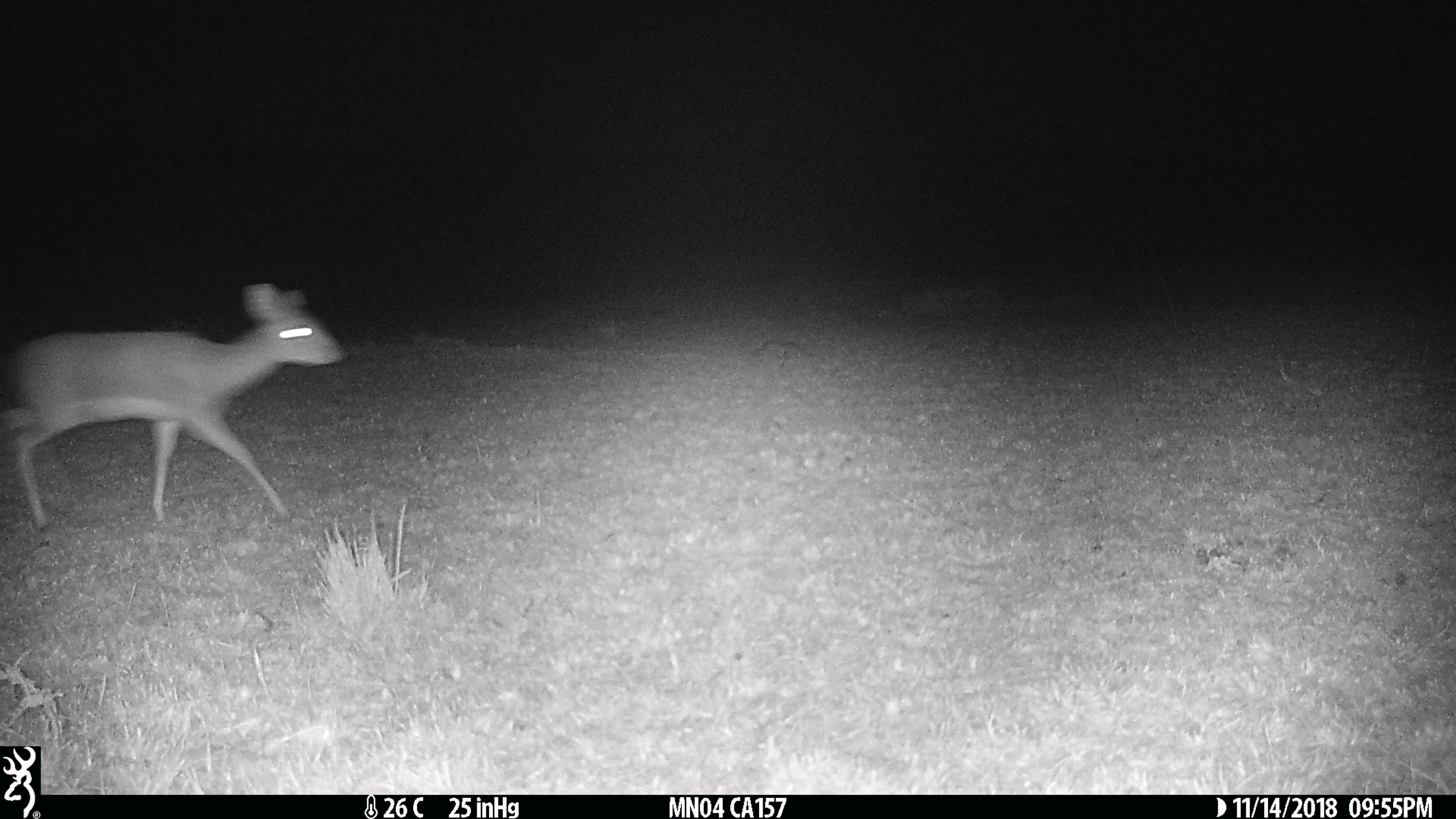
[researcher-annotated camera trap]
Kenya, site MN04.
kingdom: Animalia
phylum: Chordata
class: Mammalia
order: Artiodactyla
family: Bovidae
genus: Madoqua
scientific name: Madoqua kirkii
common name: kirk's dik-dik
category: dikdik